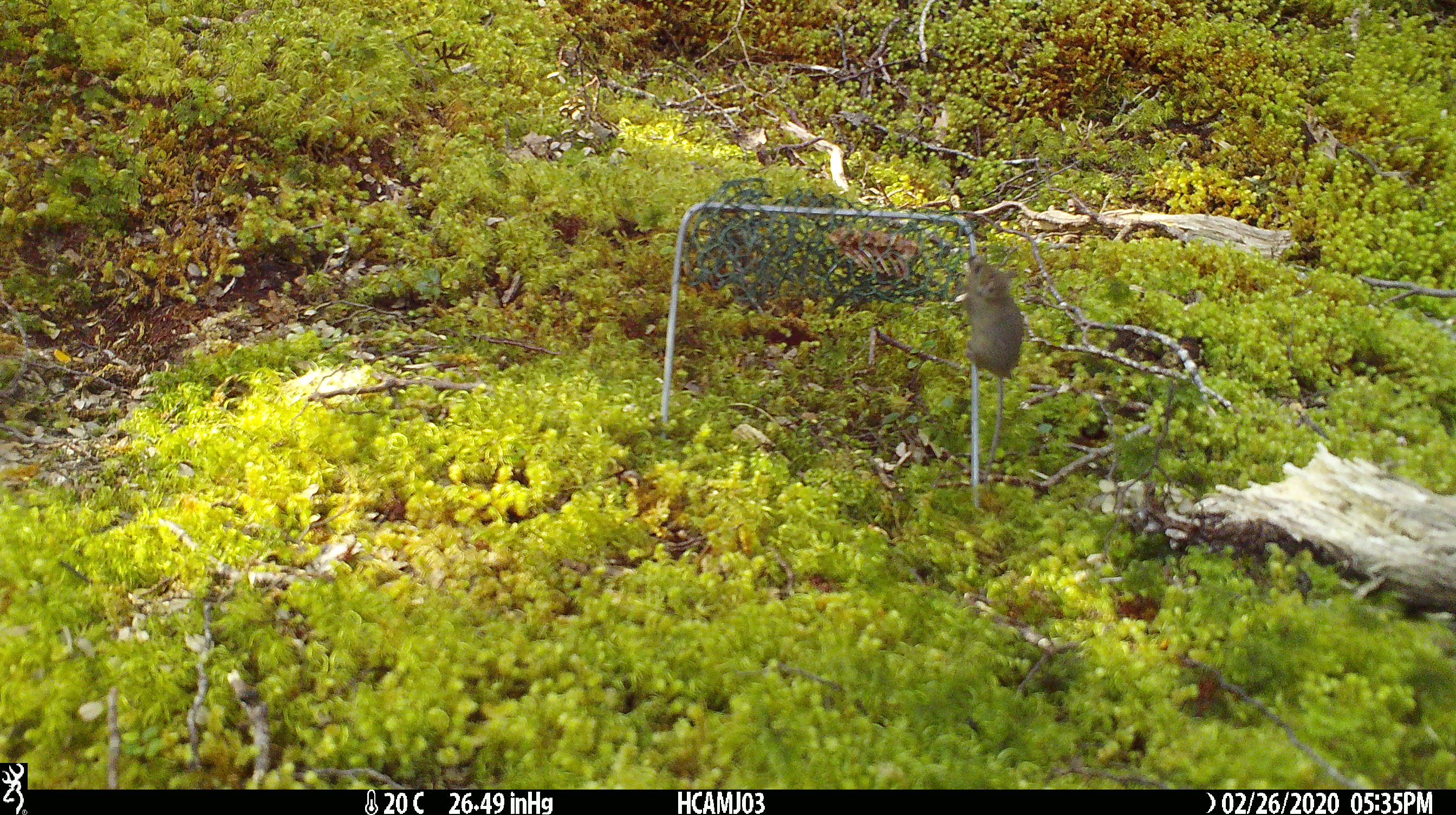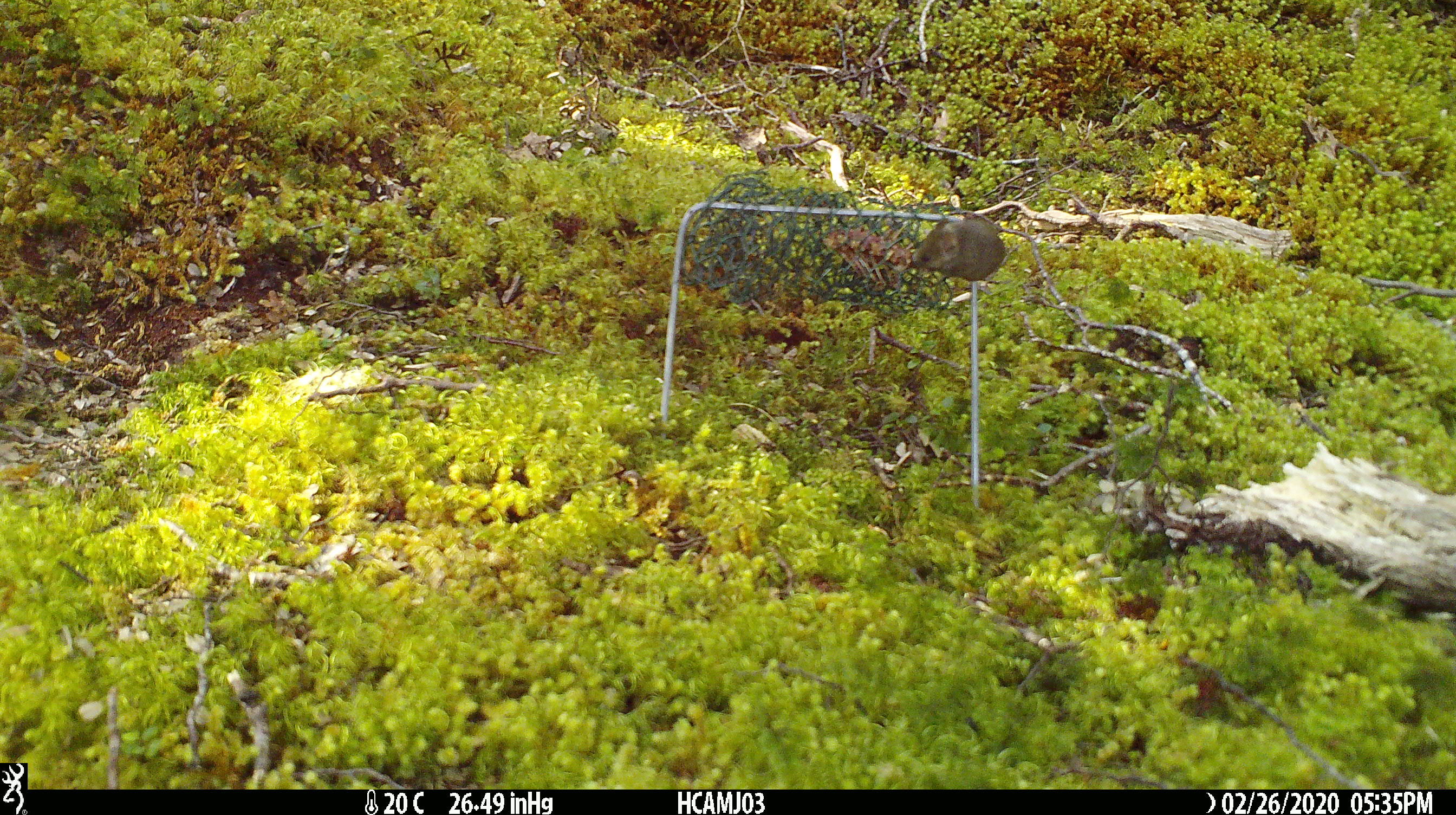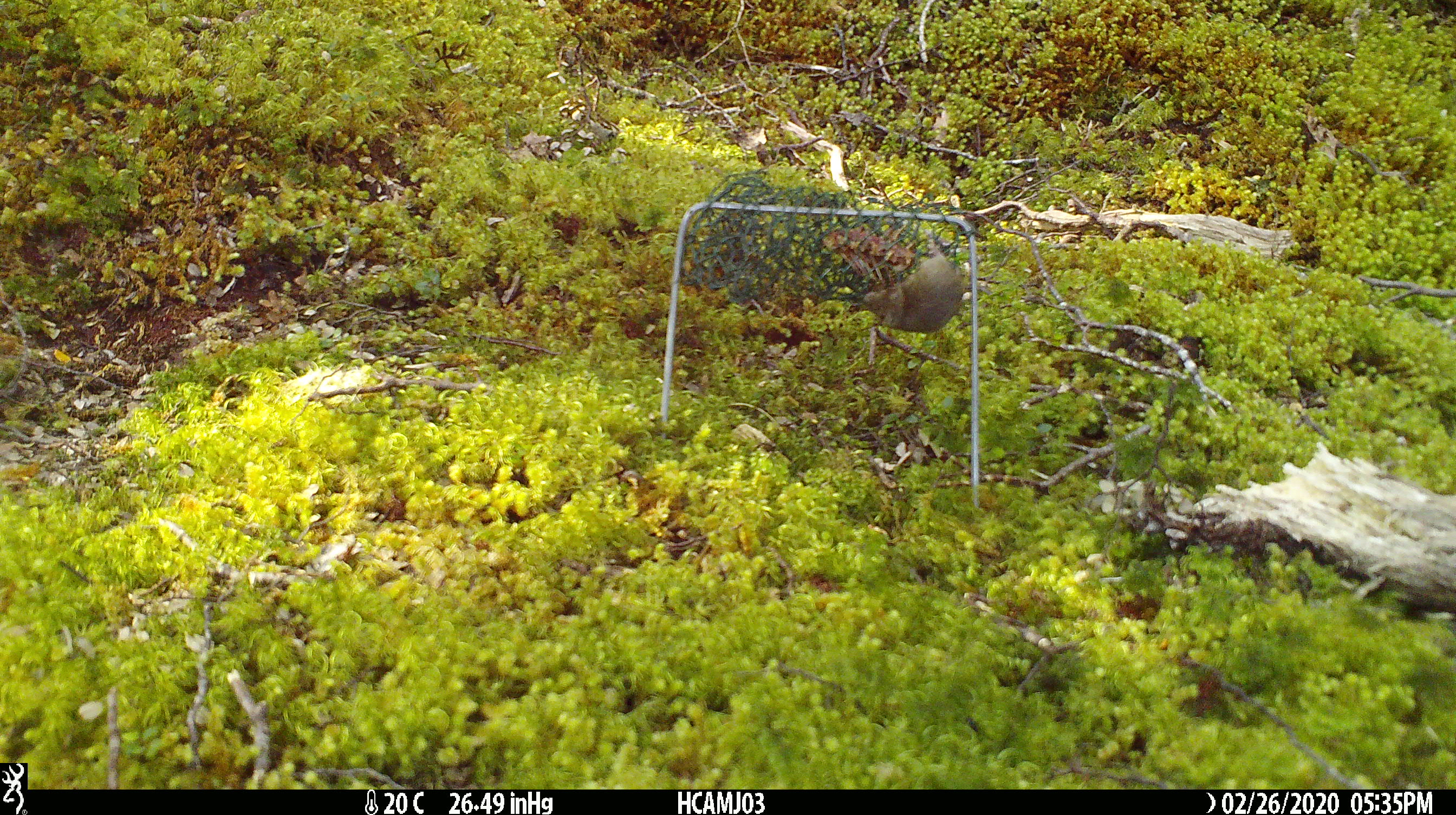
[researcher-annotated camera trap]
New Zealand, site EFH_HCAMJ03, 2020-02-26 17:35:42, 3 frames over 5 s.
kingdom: Animalia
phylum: Chordata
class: Mammalia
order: Rodentia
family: Muridae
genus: Mus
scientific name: Mus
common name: mouse